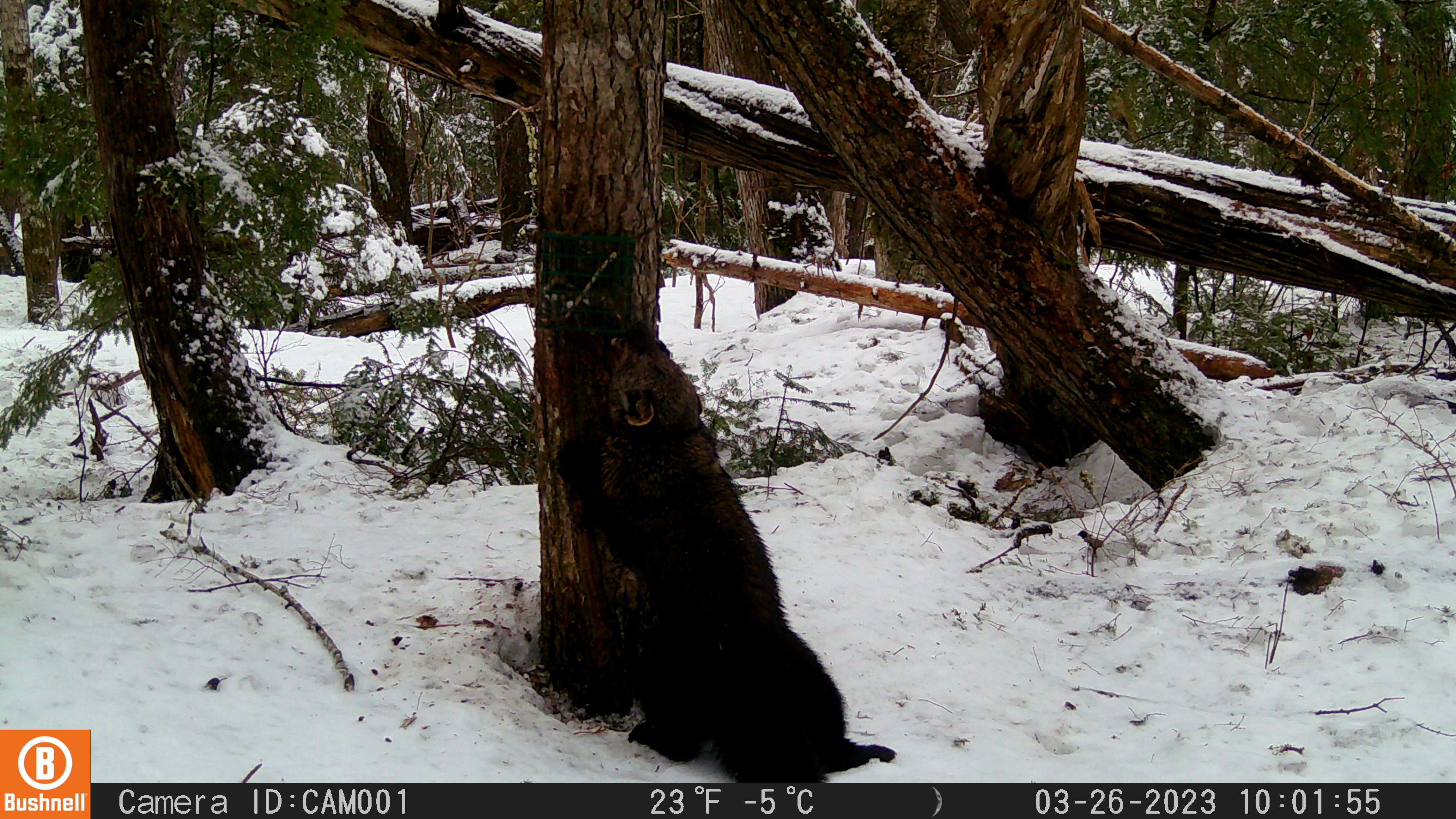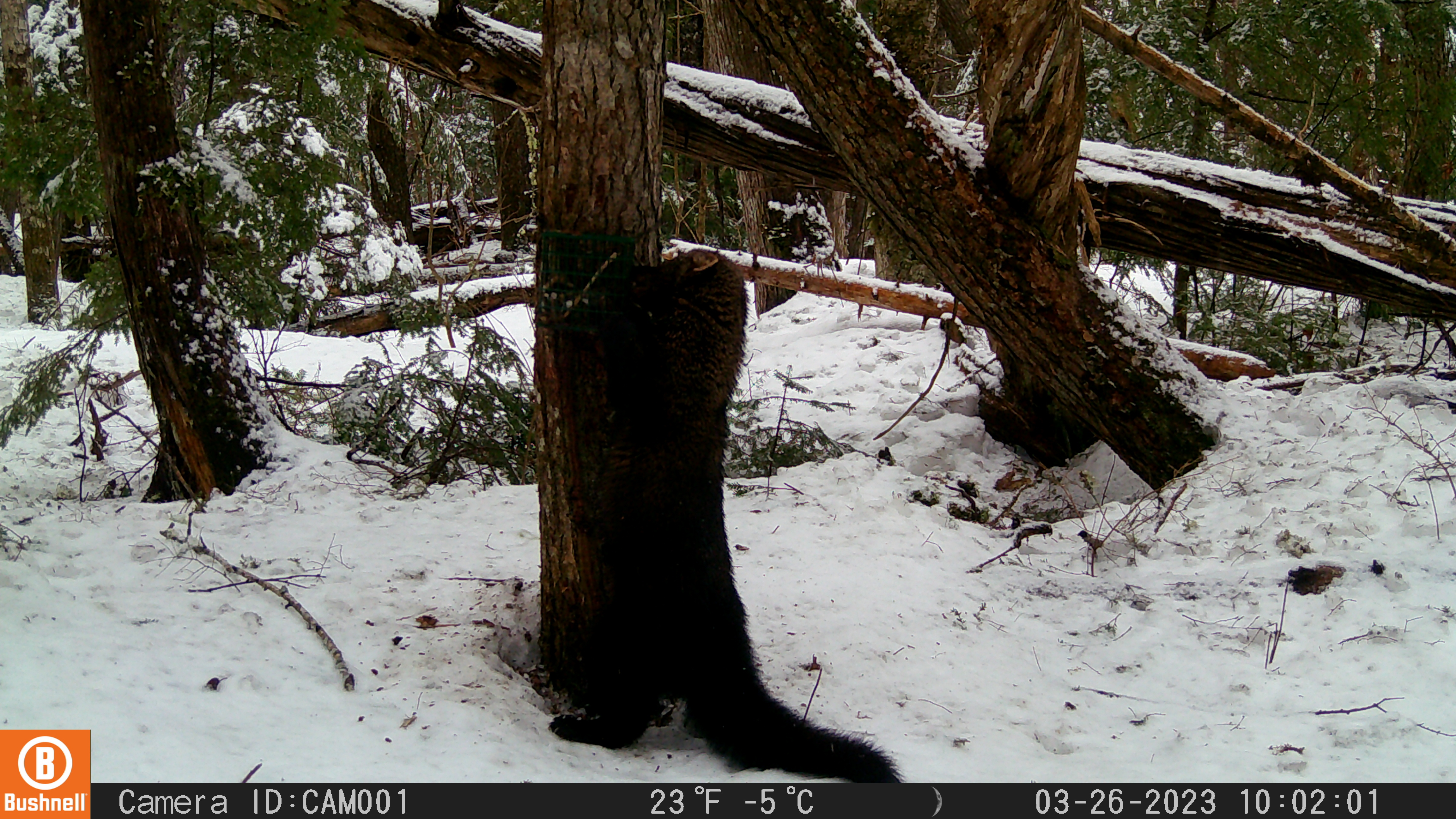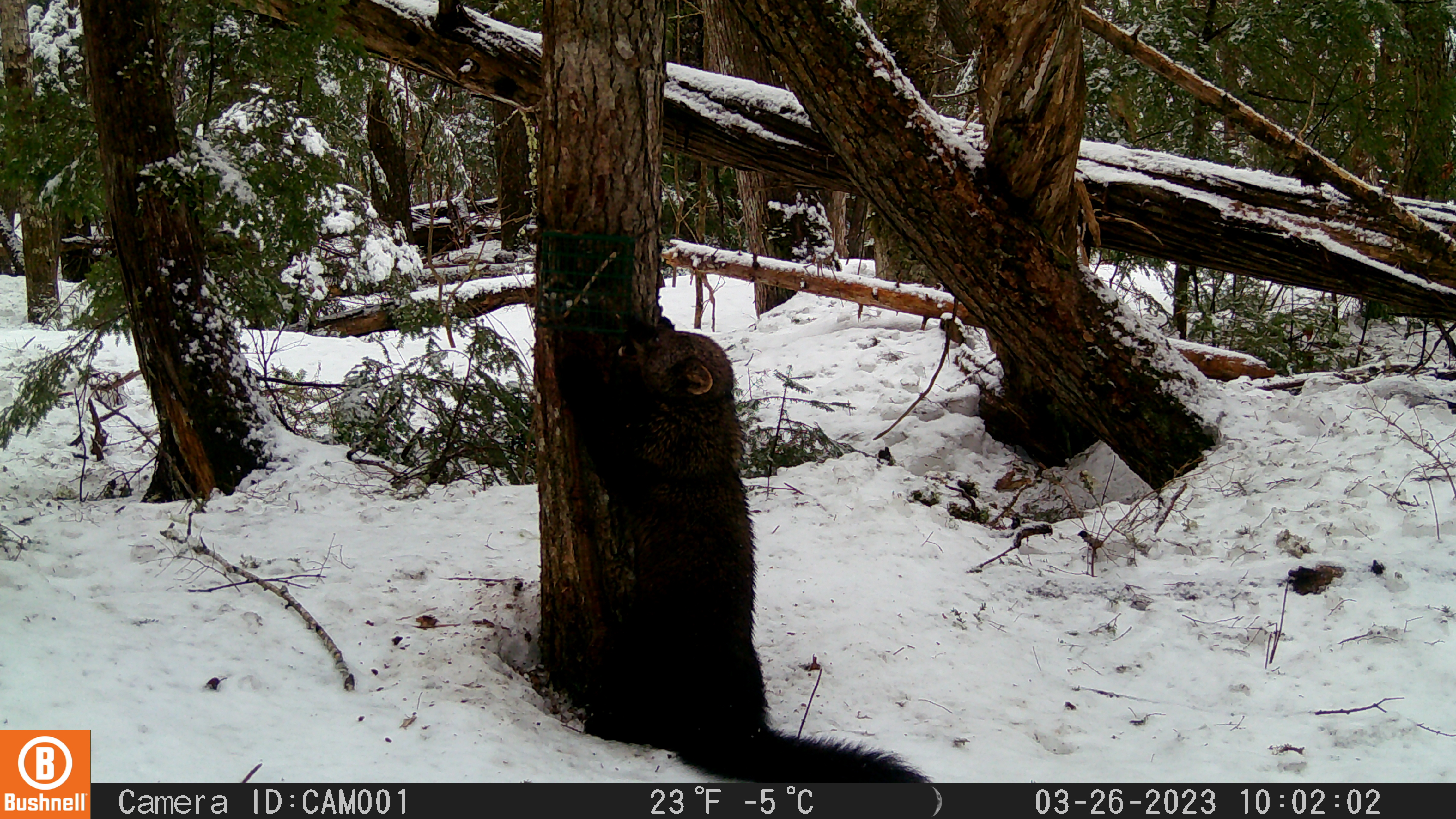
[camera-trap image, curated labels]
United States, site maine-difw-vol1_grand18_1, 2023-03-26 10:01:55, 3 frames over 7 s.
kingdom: Animalia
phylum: Chordata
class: Mammalia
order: Carnivora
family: Mustelidae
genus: Pekania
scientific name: Pekania pennanti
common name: fisher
Fisher (Pekania pennanti).